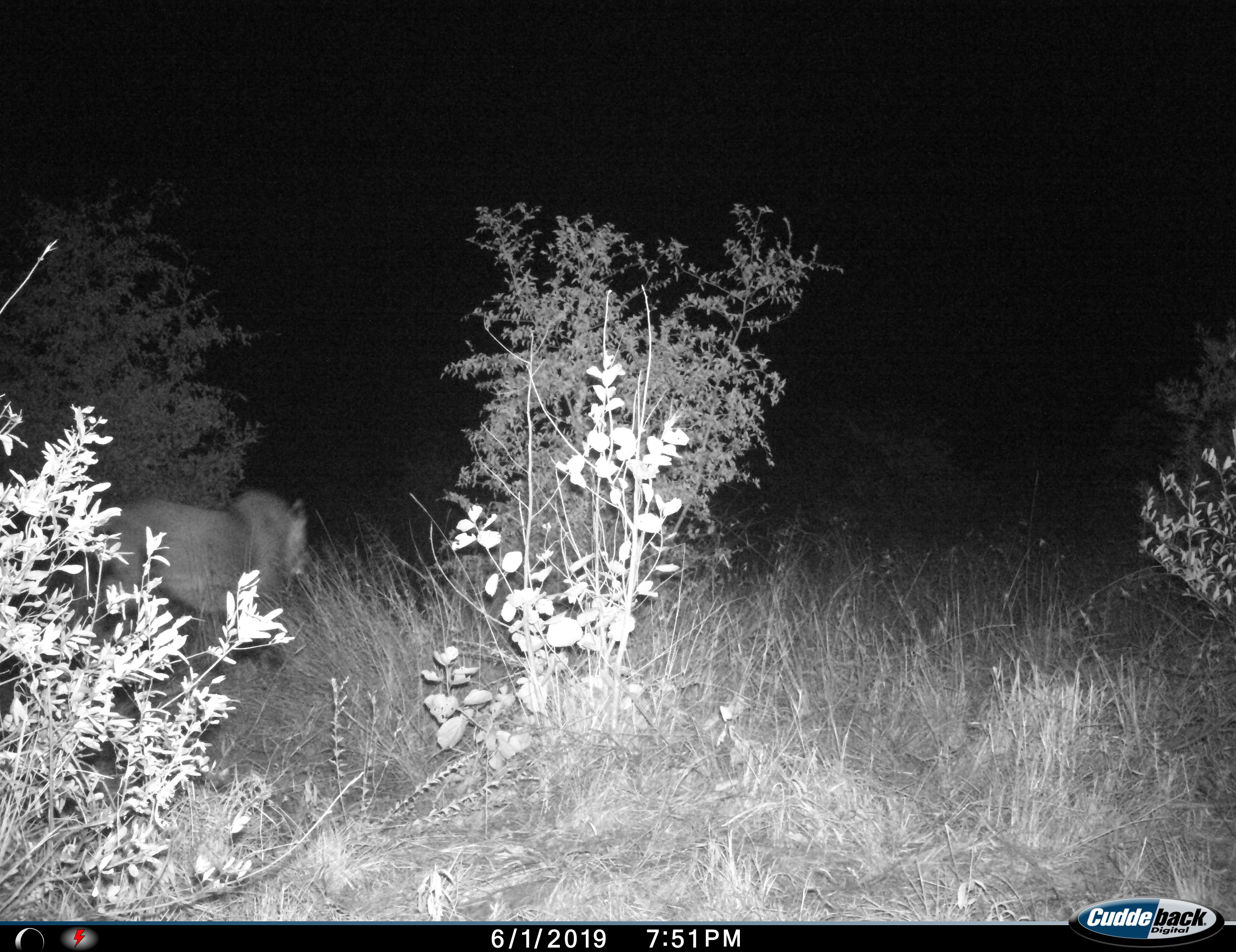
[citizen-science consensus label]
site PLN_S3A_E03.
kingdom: Animalia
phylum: Chordata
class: Mammalia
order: Carnivora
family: Felidae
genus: Panthera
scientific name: Panthera leo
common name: lion male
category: lionmale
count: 1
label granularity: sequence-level